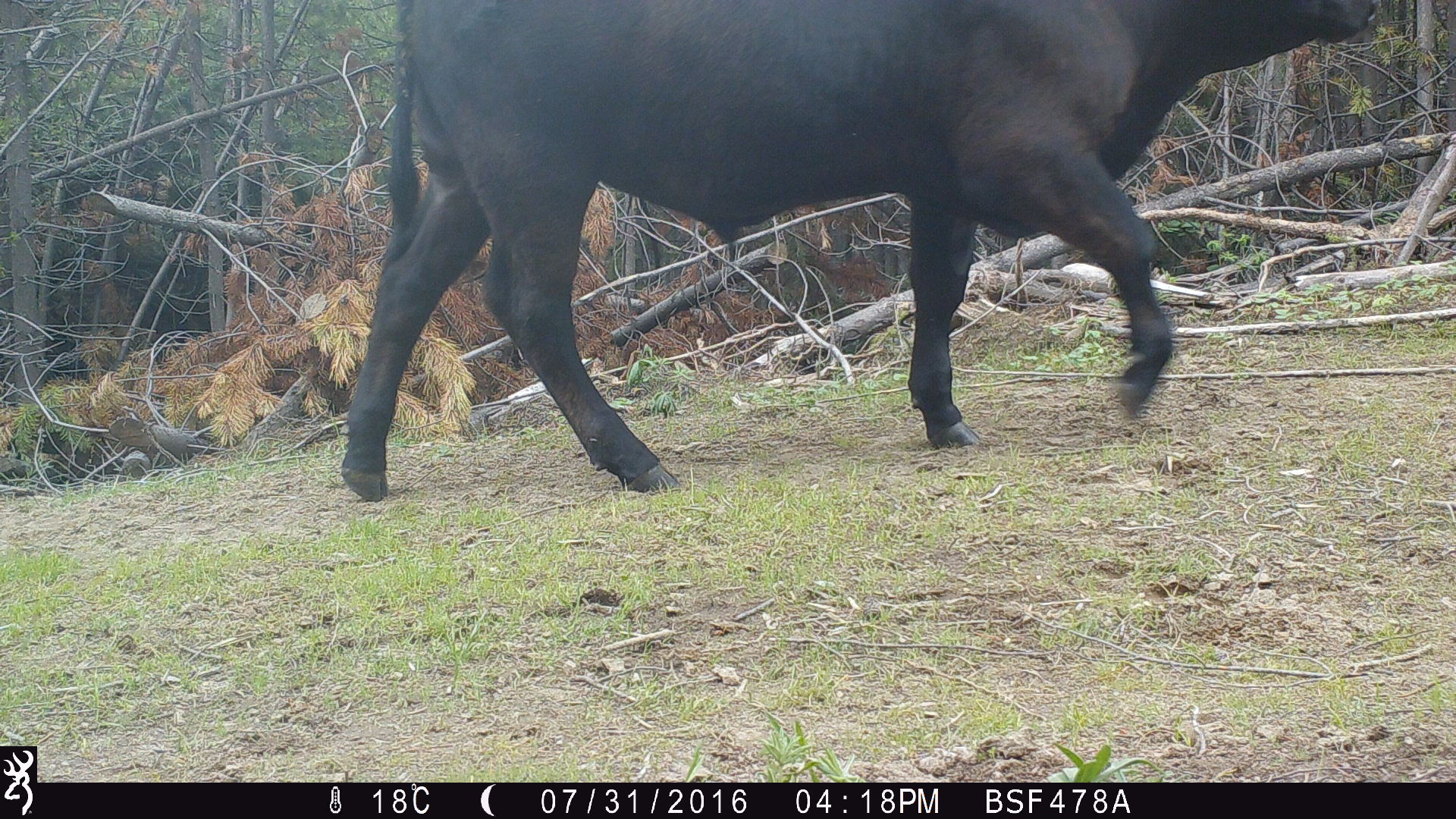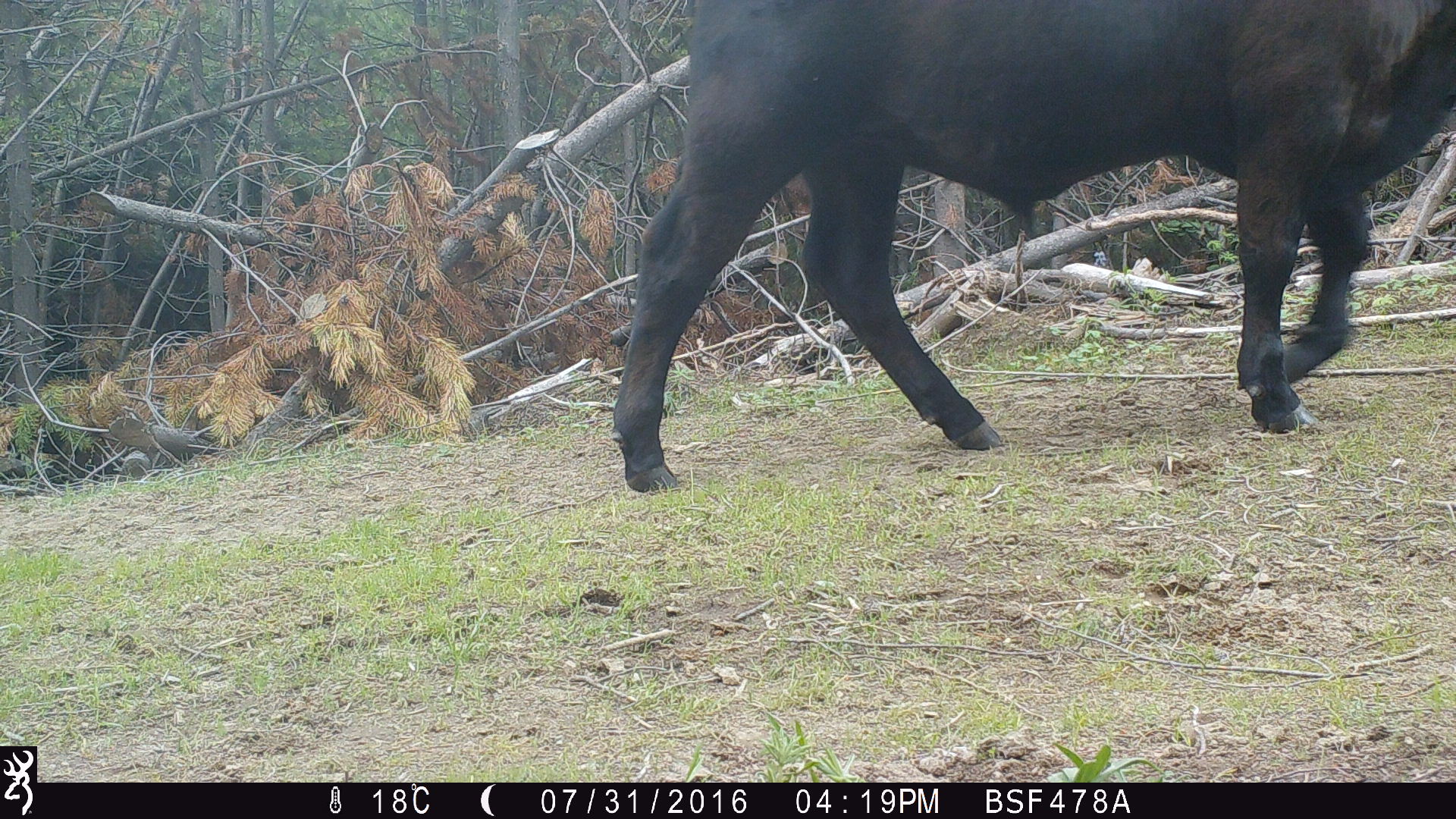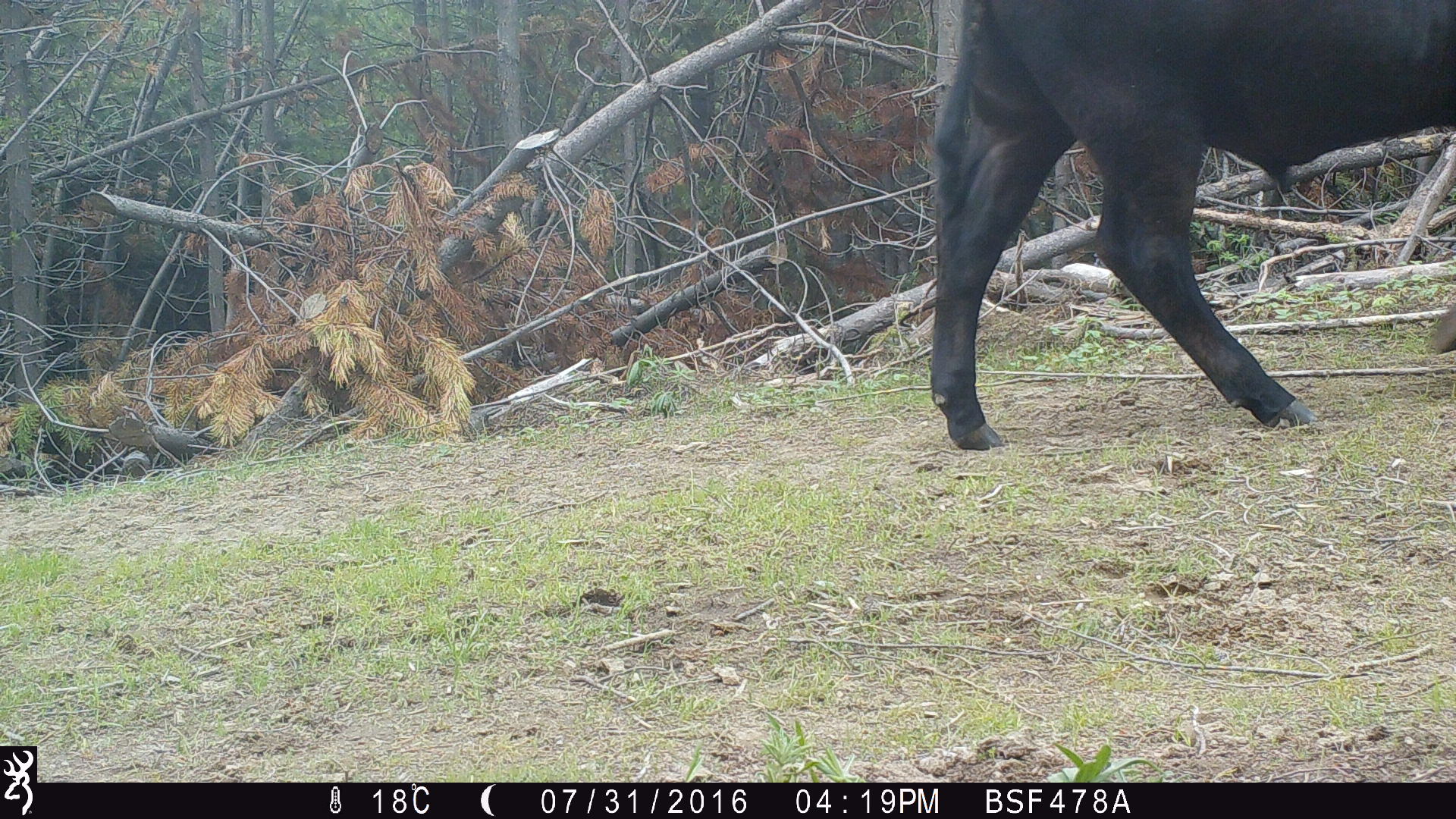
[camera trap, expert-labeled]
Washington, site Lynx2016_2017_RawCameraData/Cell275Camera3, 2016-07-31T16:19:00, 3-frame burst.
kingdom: Animalia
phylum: Chordata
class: Mammalia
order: Artiodactyla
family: Bovidae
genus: Bos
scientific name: Bos taurus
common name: domestic cattle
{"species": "domestic cattle (Bos taurus)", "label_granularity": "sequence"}